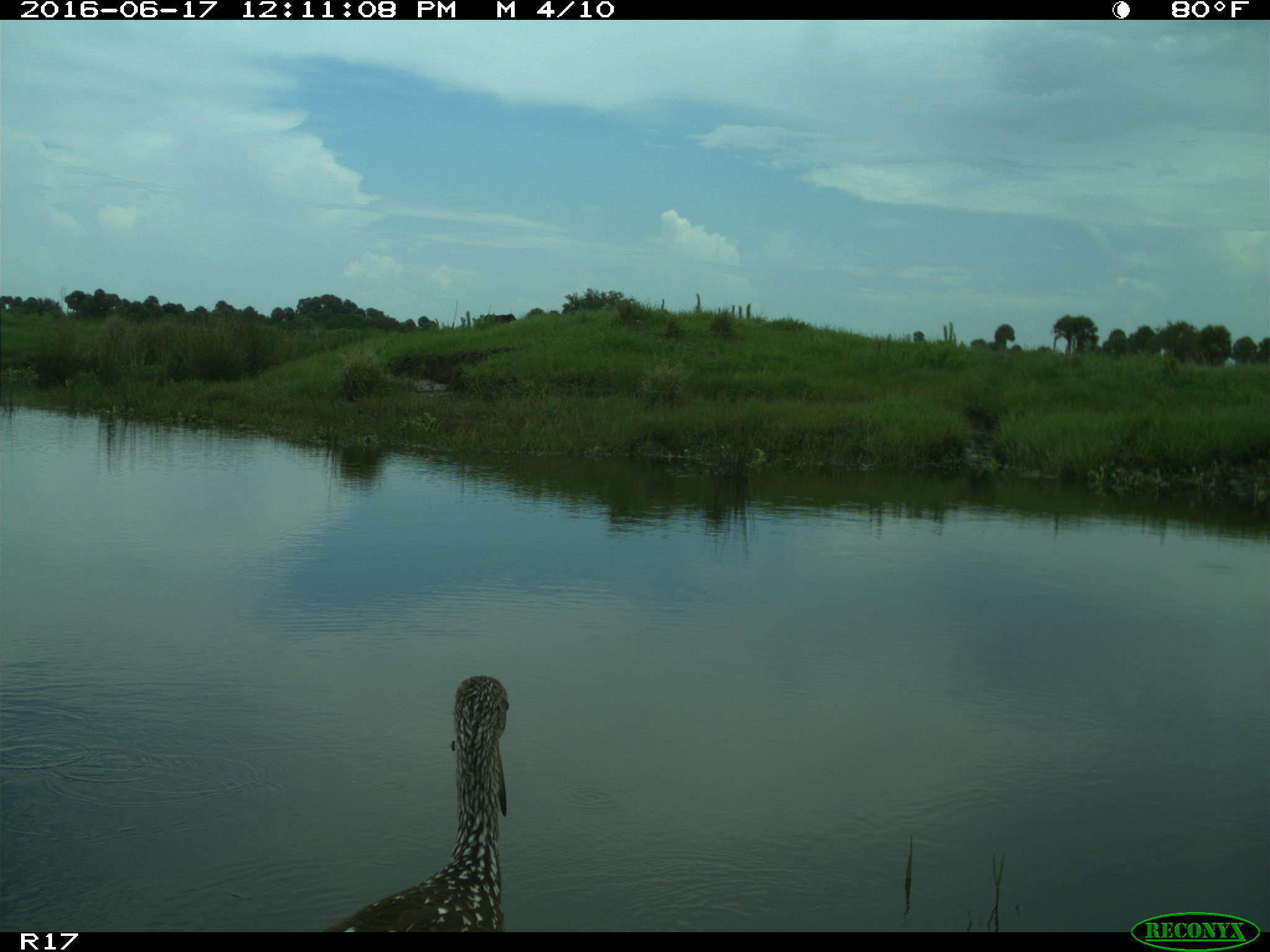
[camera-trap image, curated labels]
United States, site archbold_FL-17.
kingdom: Animalia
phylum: Chordata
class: Aves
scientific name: Aves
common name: birds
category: unidentified bird